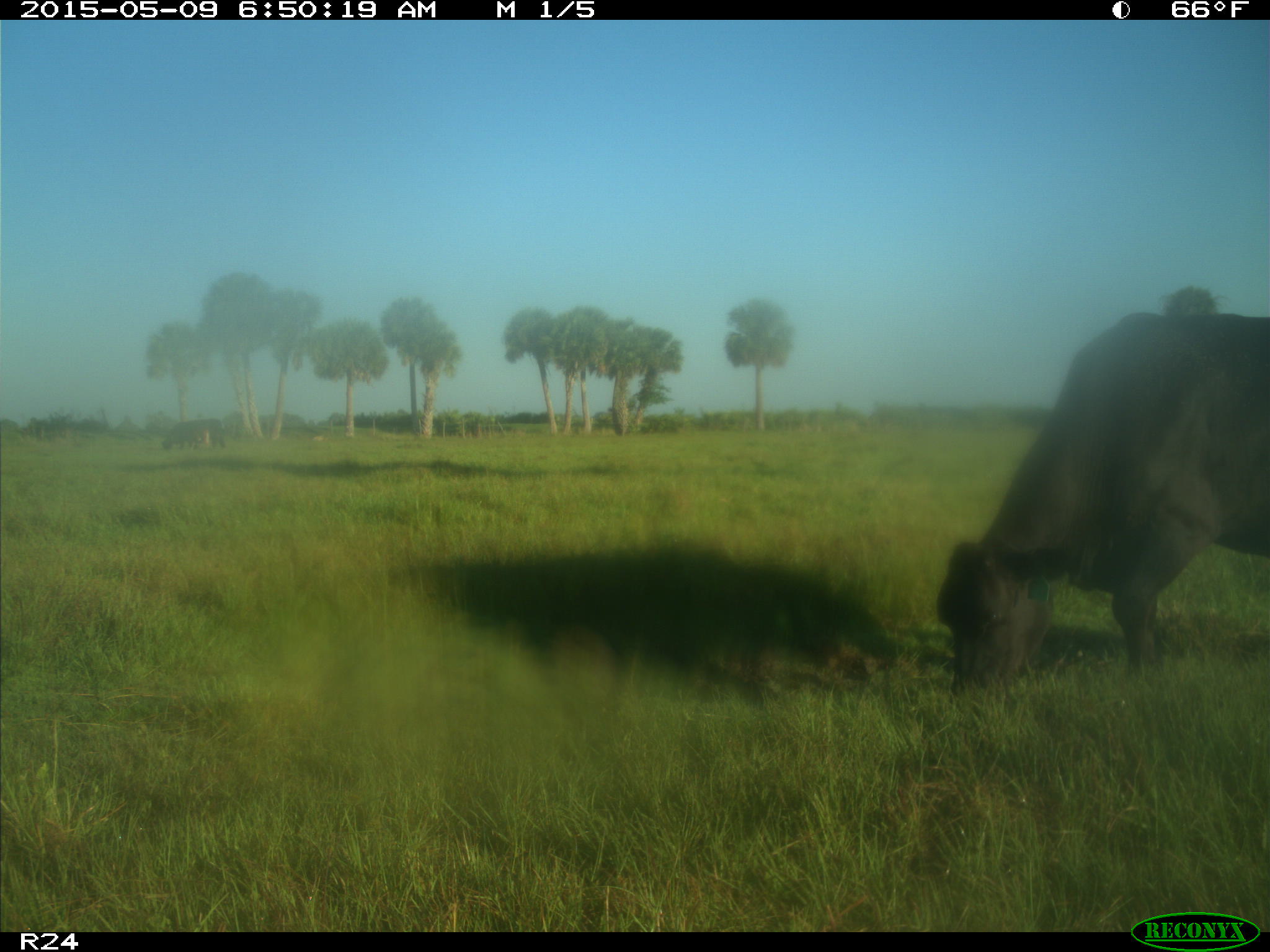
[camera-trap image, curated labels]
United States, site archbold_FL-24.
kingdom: Animalia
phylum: Chordata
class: Mammalia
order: Artiodactyla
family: Bovidae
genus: Bos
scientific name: Bos taurus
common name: domestic cow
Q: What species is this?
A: Bos taurus (domestic cow).